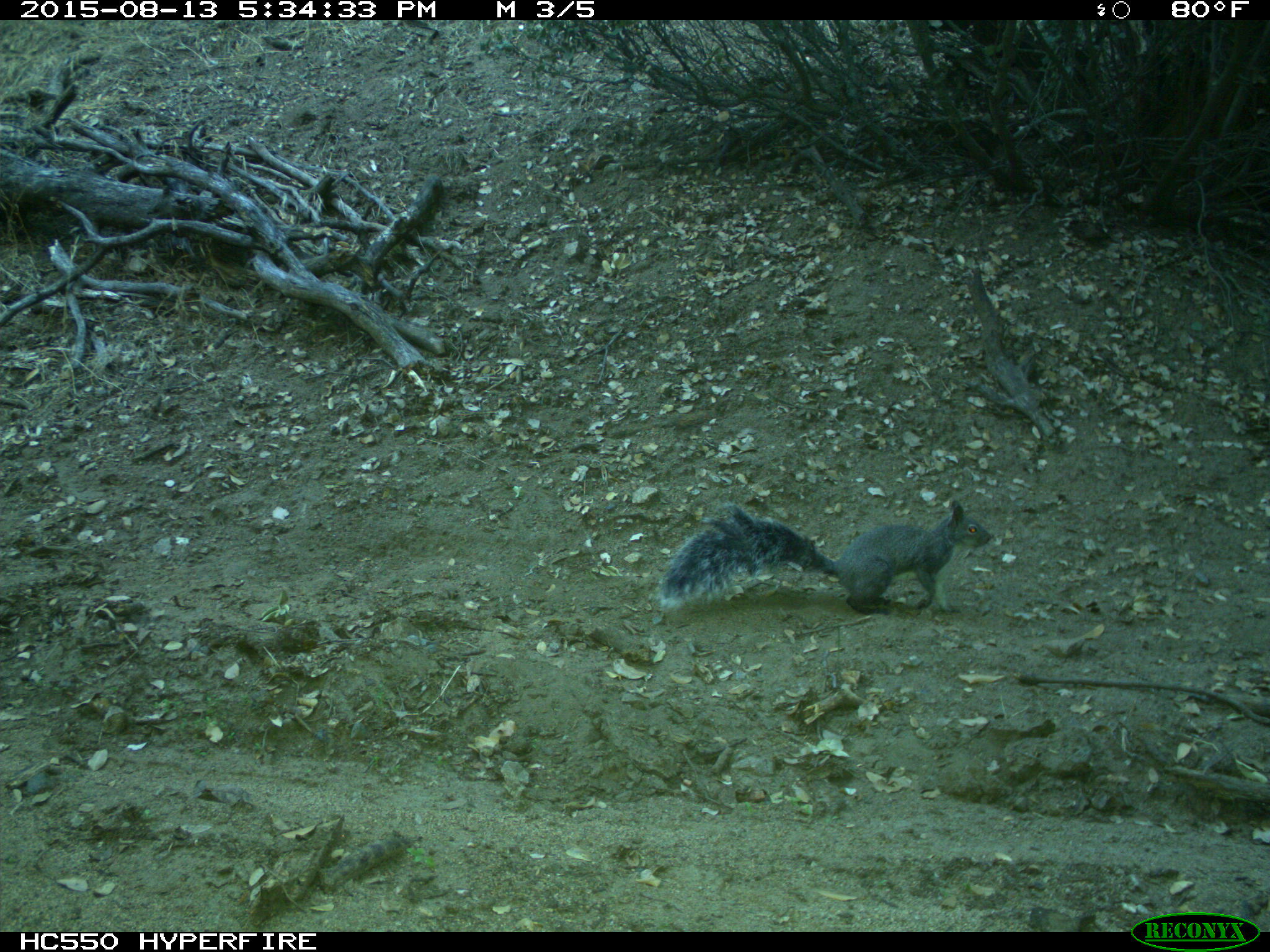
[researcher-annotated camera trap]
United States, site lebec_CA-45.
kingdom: Animalia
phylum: Chordata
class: Mammalia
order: Rodentia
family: Sciuridae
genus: Sciurus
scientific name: Sciurus carolinensis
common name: eastern gray squirrel